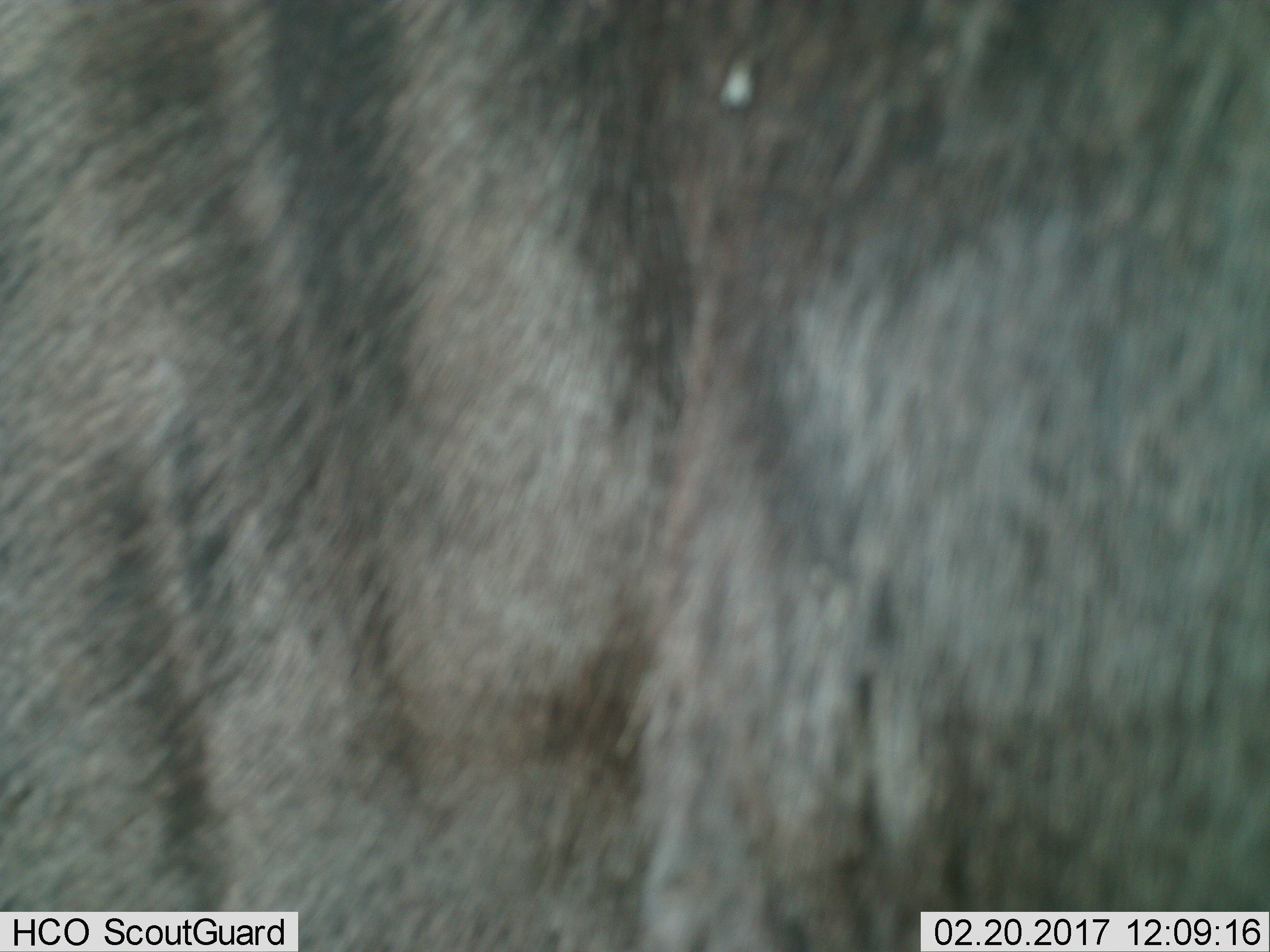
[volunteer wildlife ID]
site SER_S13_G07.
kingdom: Animalia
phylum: Chordata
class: Mammalia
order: Artiodactyla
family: Bovidae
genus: Connochaetes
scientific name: Connochaetes taurinus taurinus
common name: blue wildebeest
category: wildebeestblue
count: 1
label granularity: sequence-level